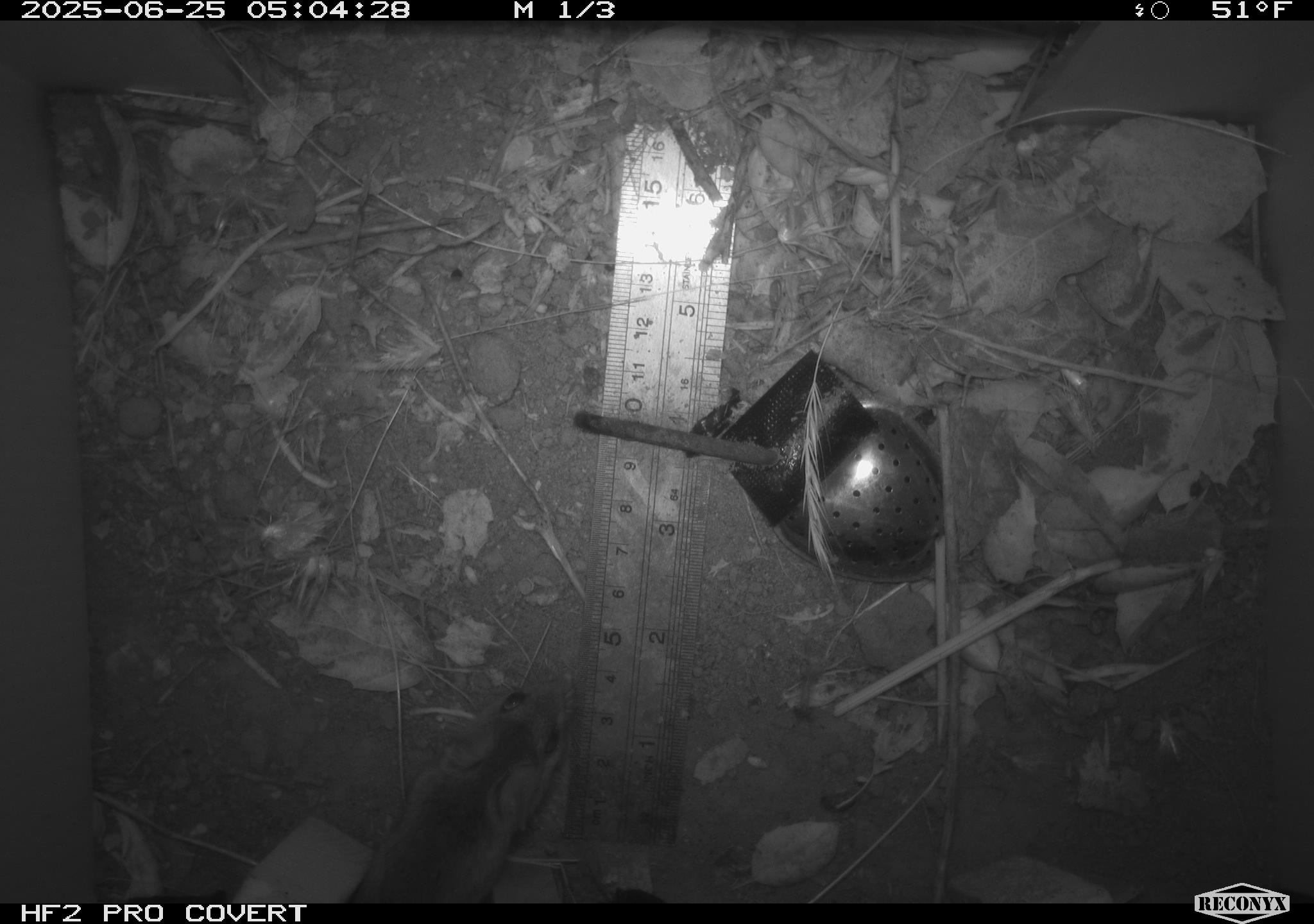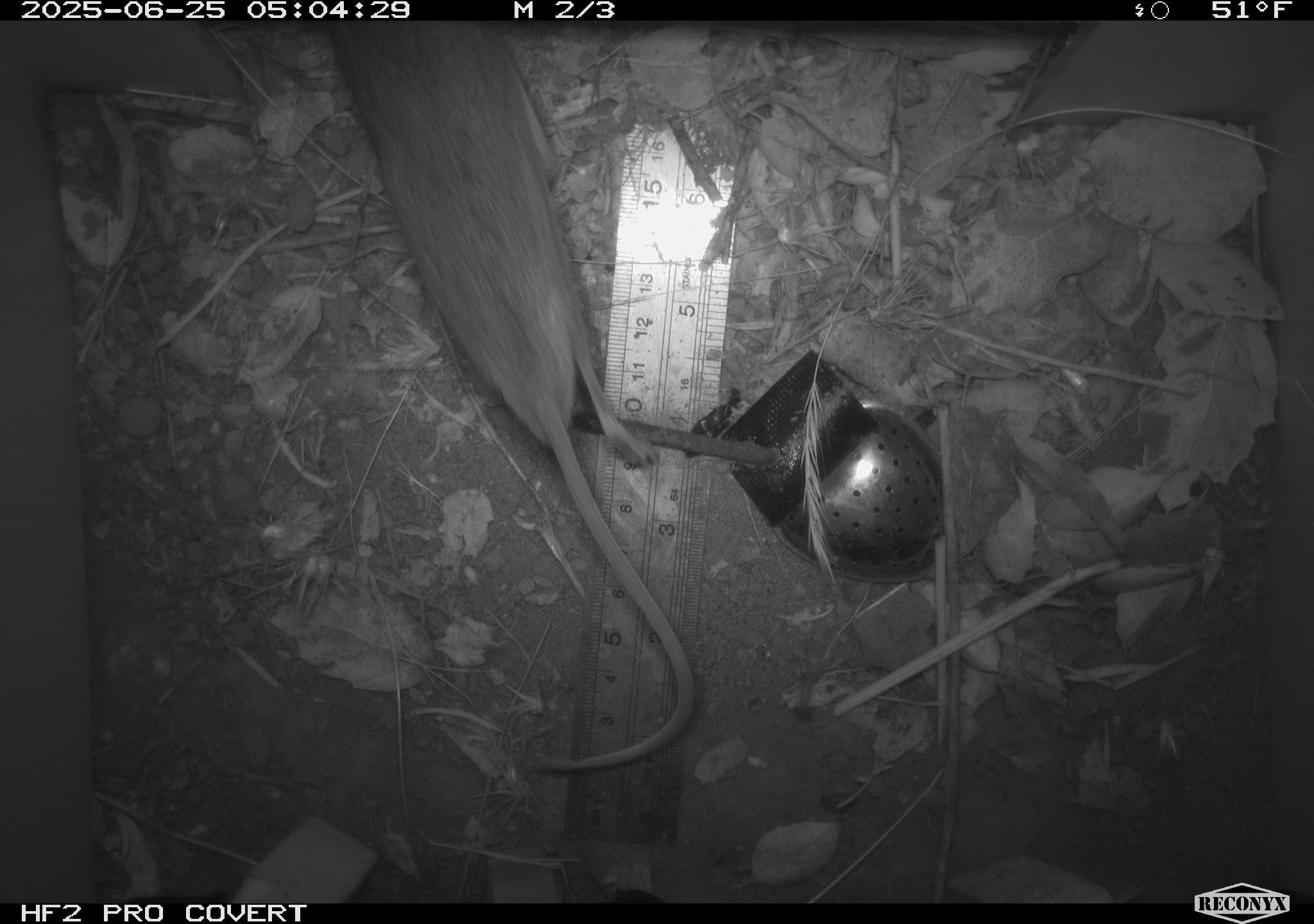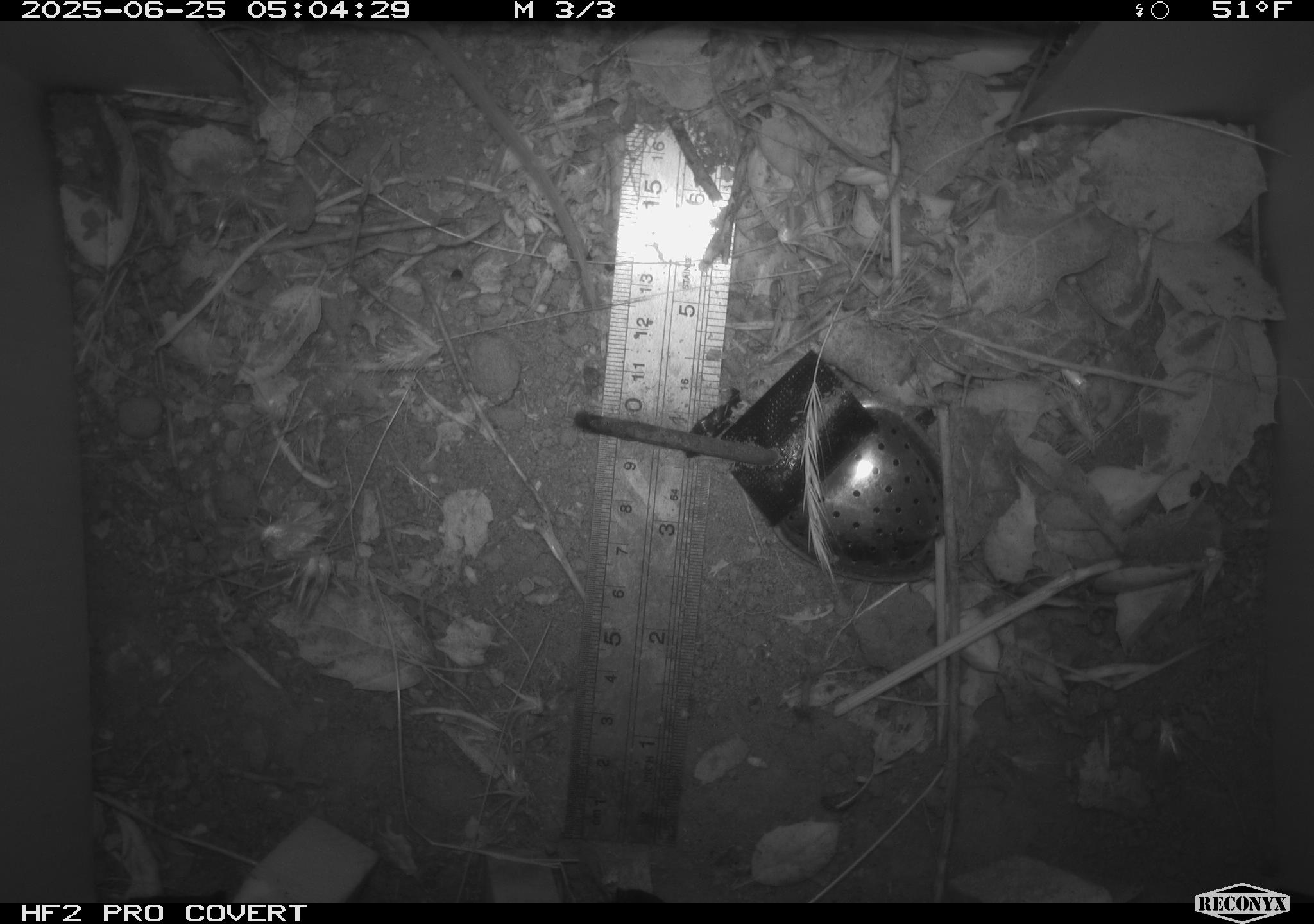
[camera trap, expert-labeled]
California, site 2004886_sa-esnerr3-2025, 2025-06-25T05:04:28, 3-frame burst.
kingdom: Animalia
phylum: Chordata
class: Mammalia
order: Rodentia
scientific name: Rodentia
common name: rodent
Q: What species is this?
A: Rodent (Rodentia).